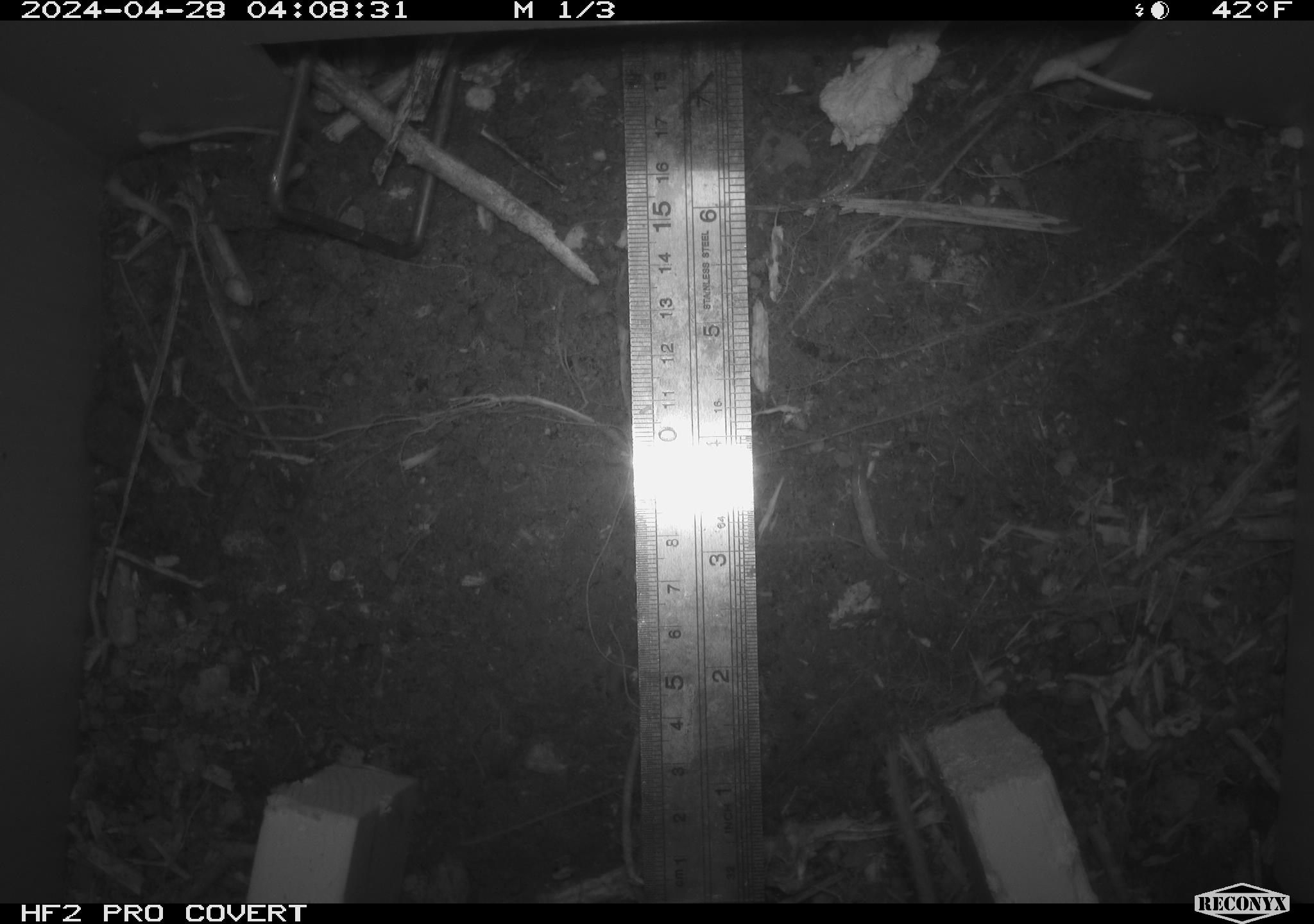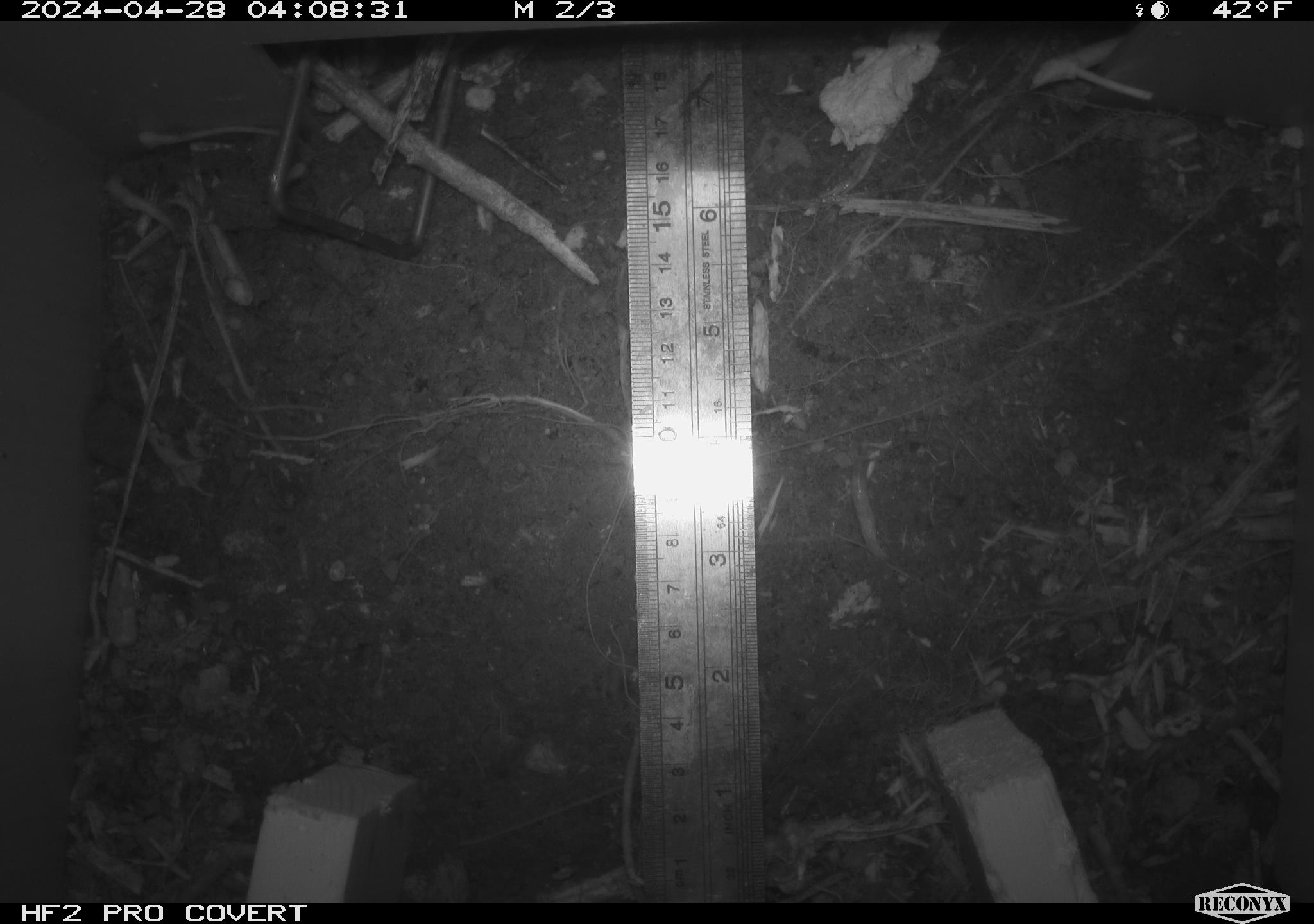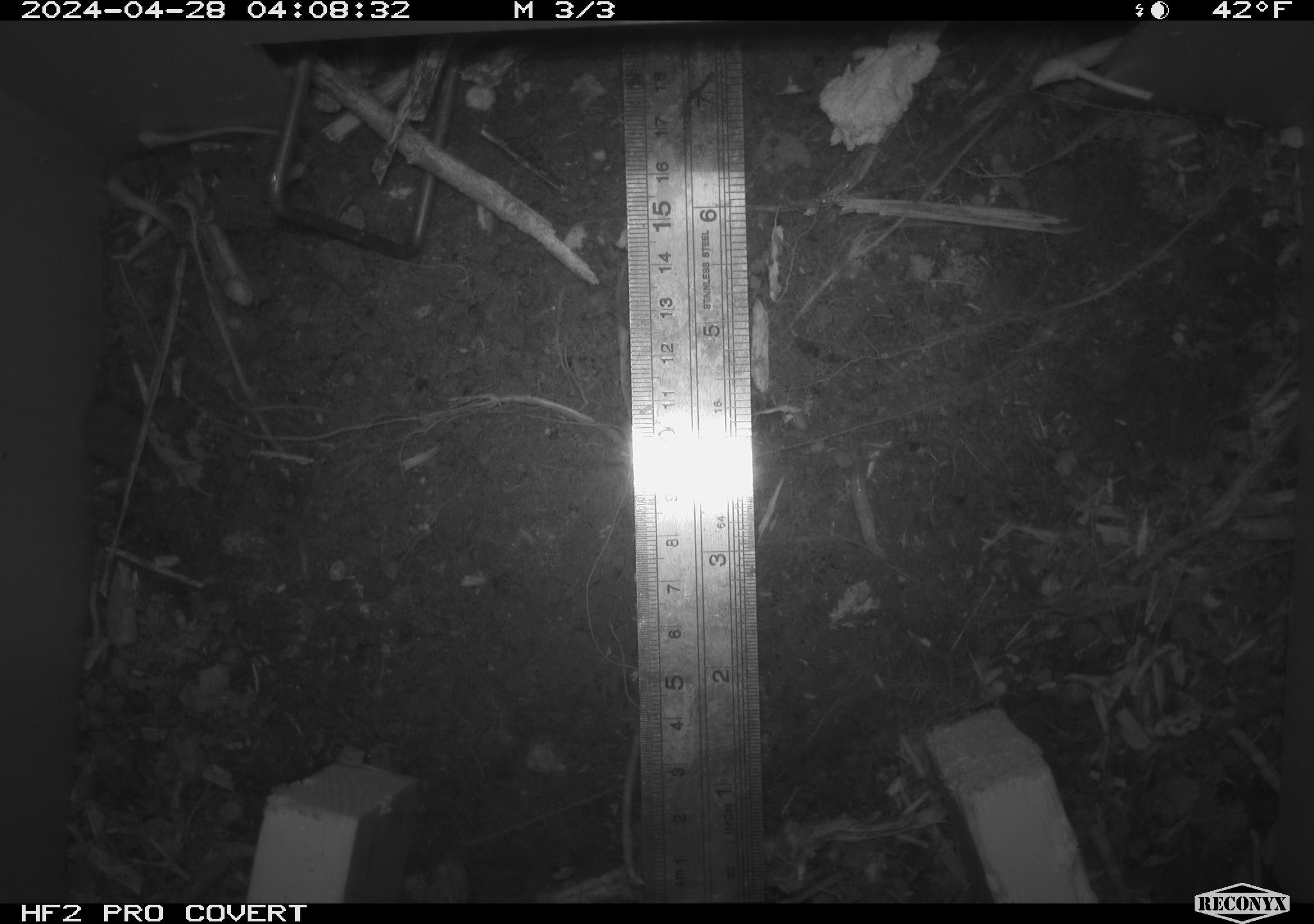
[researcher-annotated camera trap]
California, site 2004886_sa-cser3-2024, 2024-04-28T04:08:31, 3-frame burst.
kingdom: Animalia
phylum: Chordata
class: Mammalia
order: Rodentia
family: Cricetidae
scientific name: Cricetidae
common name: hamsters, voles, lemmings, and allies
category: cricetidae family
Cricetidae family (hamsters, voles, lemmings, and allies) (Cricetidae).